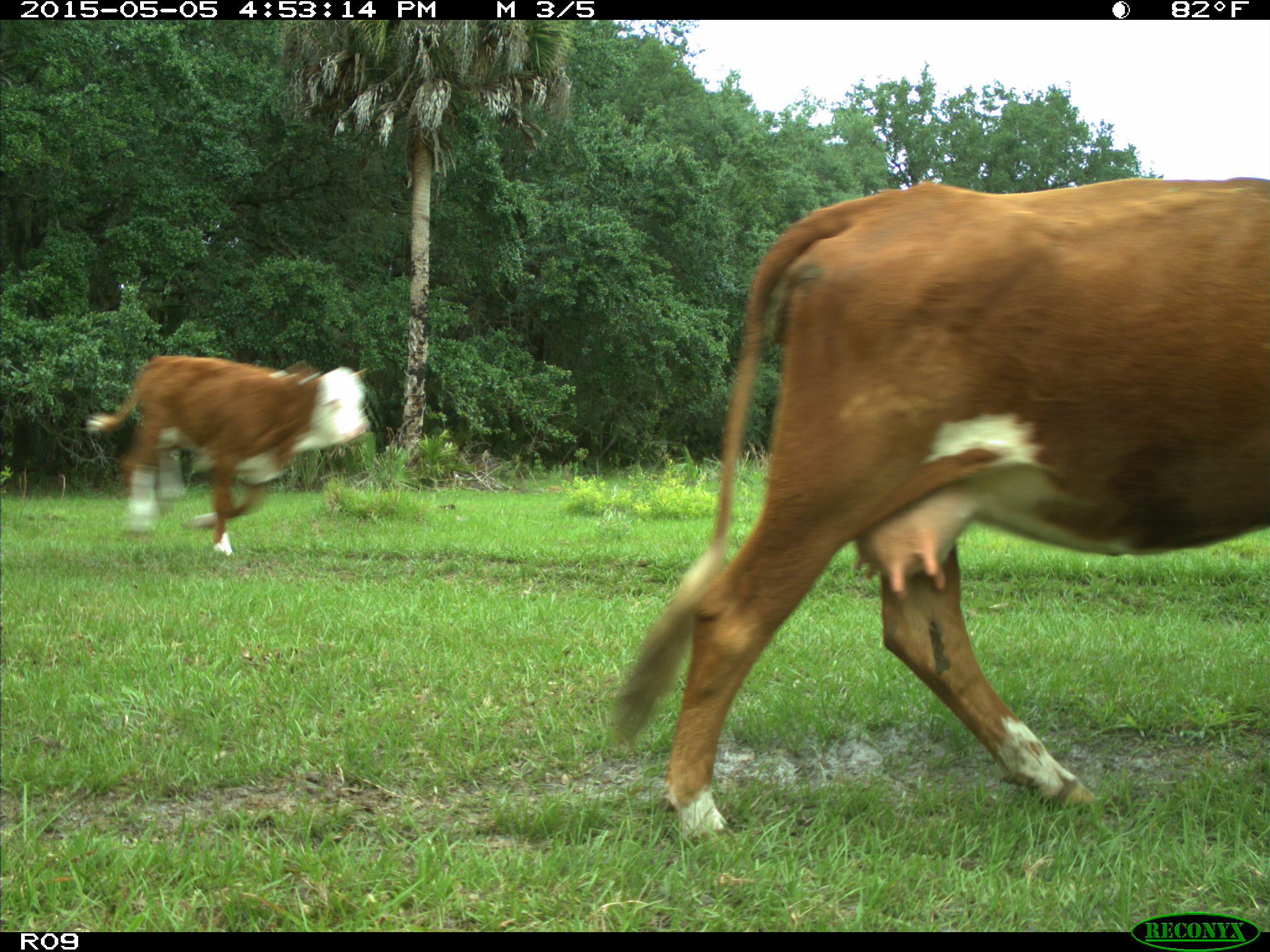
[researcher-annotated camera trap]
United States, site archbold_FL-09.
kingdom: Animalia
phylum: Chordata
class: Mammalia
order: Artiodactyla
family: Bovidae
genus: Bos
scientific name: Bos taurus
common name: domestic cow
Bos taurus (domestic cow).